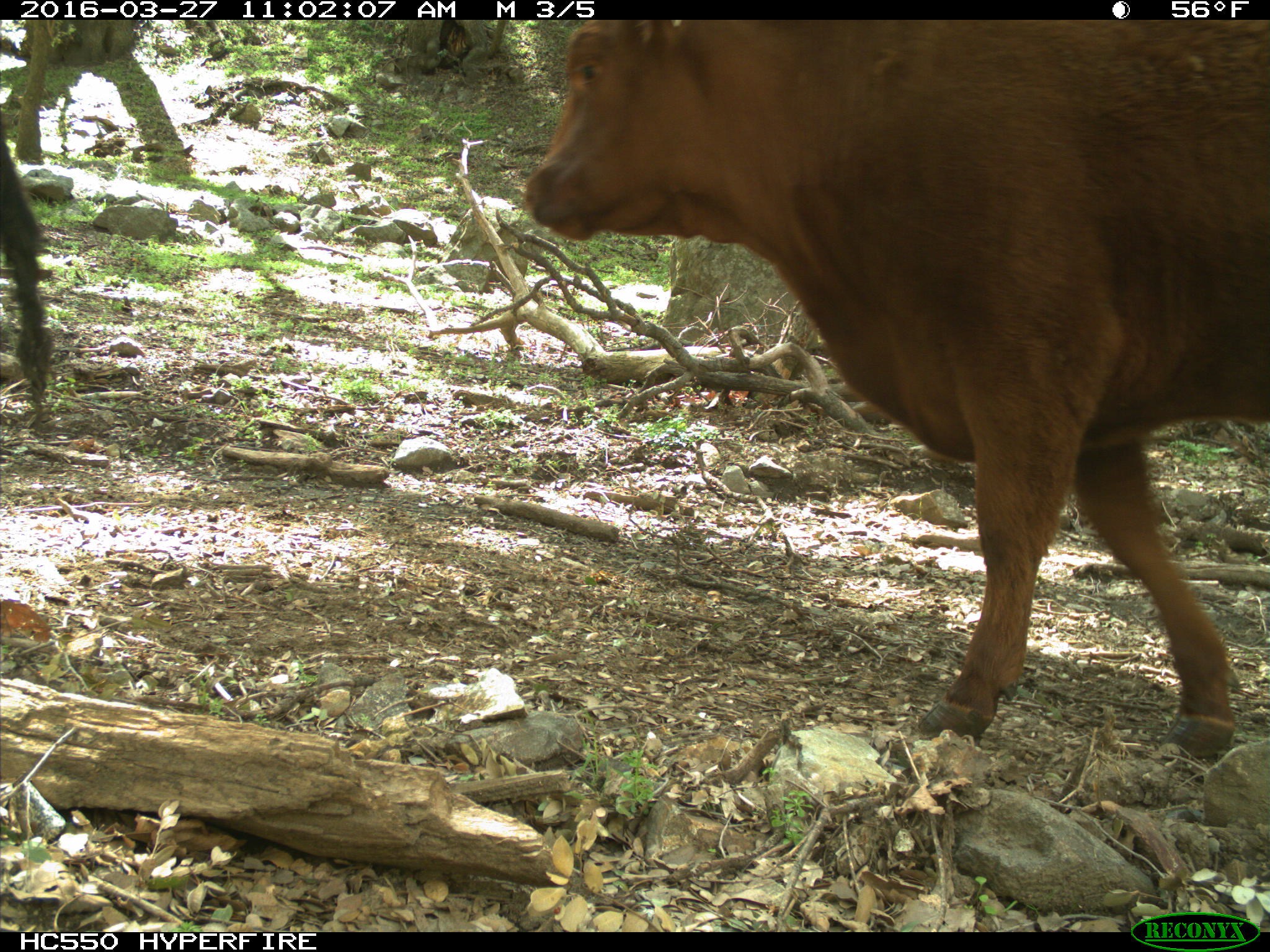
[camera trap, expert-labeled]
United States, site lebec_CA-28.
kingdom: Animalia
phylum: Chordata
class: Mammalia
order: Artiodactyla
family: Bovidae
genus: Bos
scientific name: Bos taurus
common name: domestic cow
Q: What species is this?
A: Bos taurus (domestic cow).